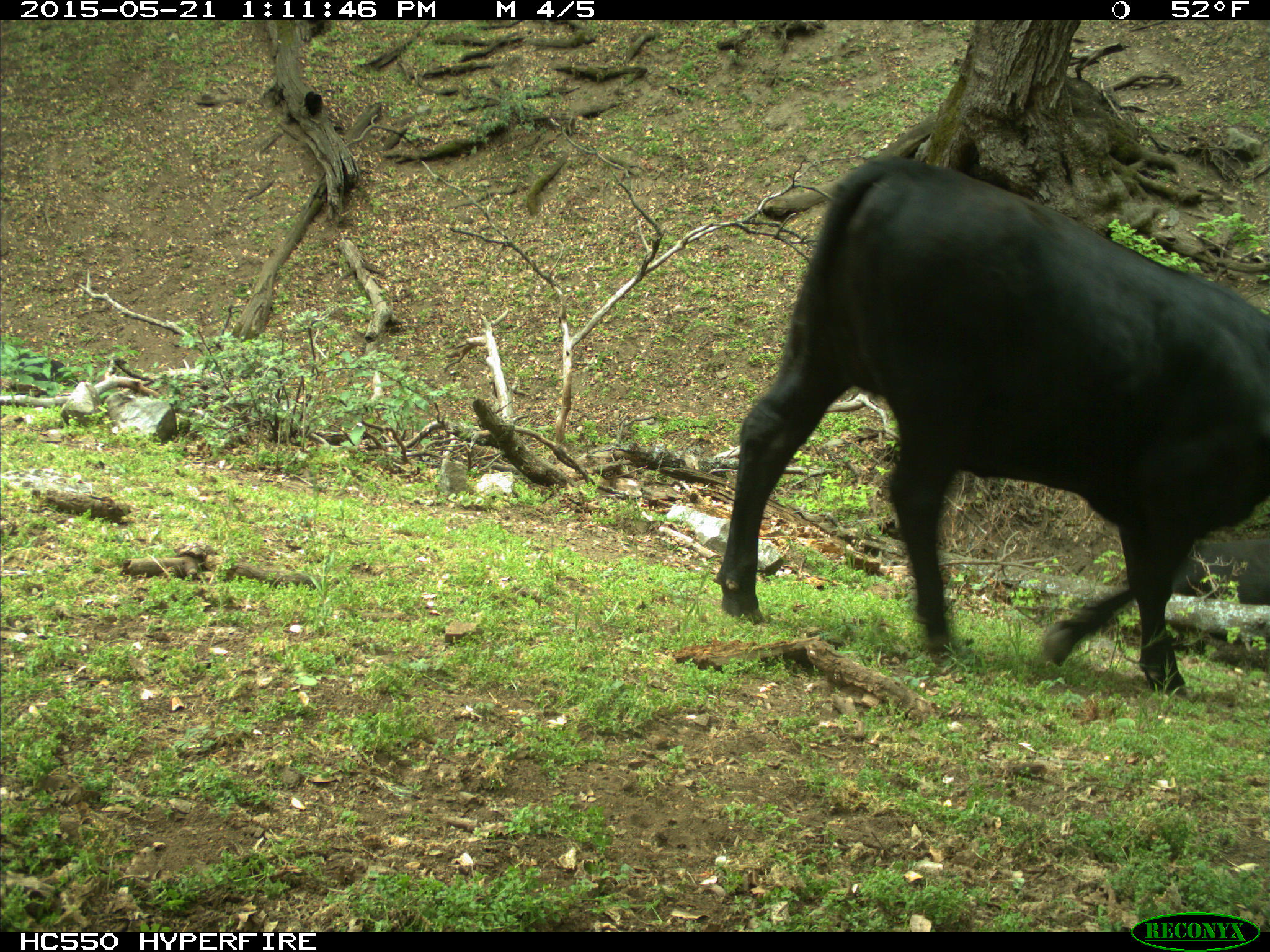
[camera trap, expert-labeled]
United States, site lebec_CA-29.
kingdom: Animalia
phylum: Chordata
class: Mammalia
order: Artiodactyla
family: Bovidae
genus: Bos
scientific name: Bos taurus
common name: domestic cow